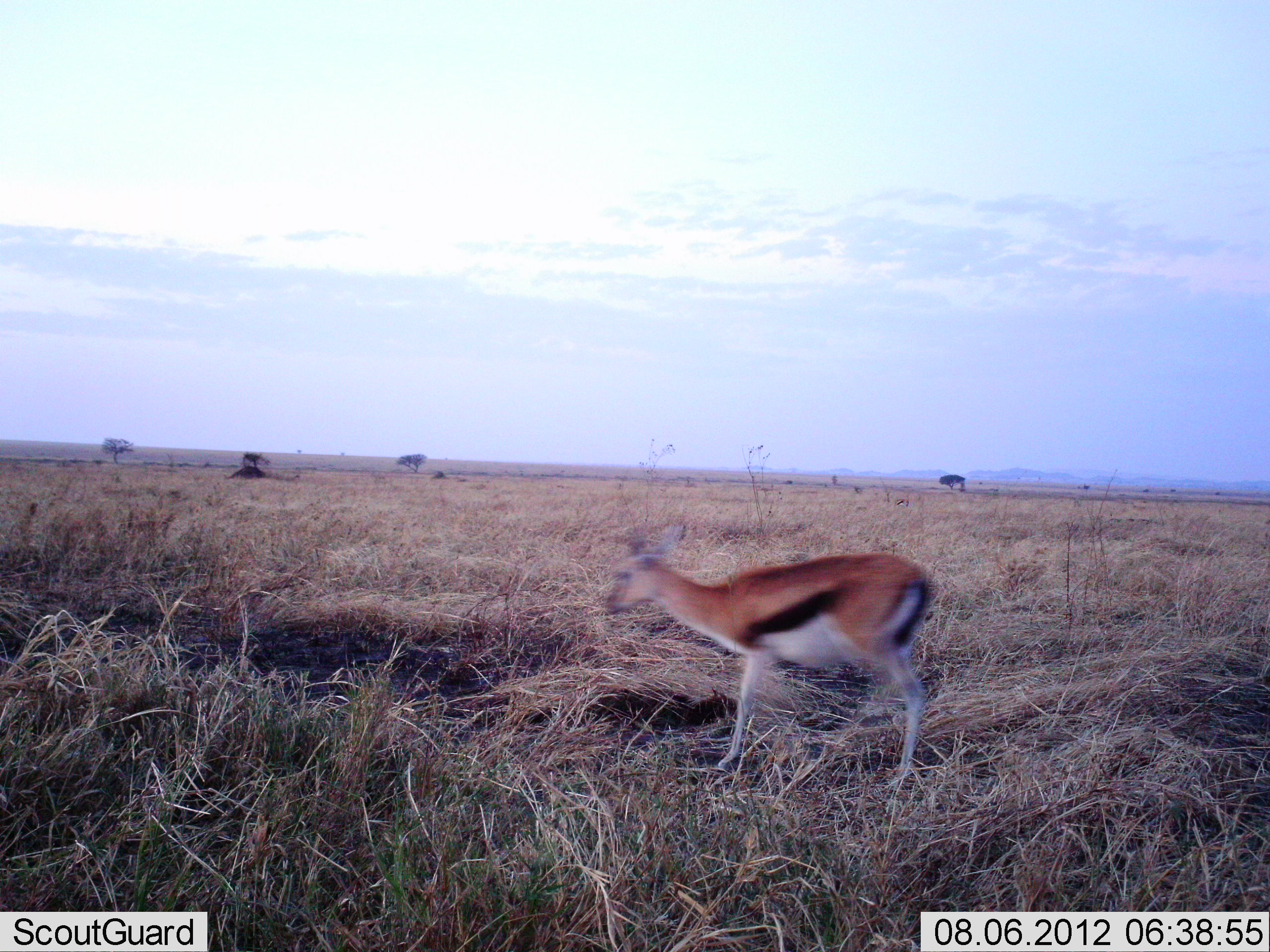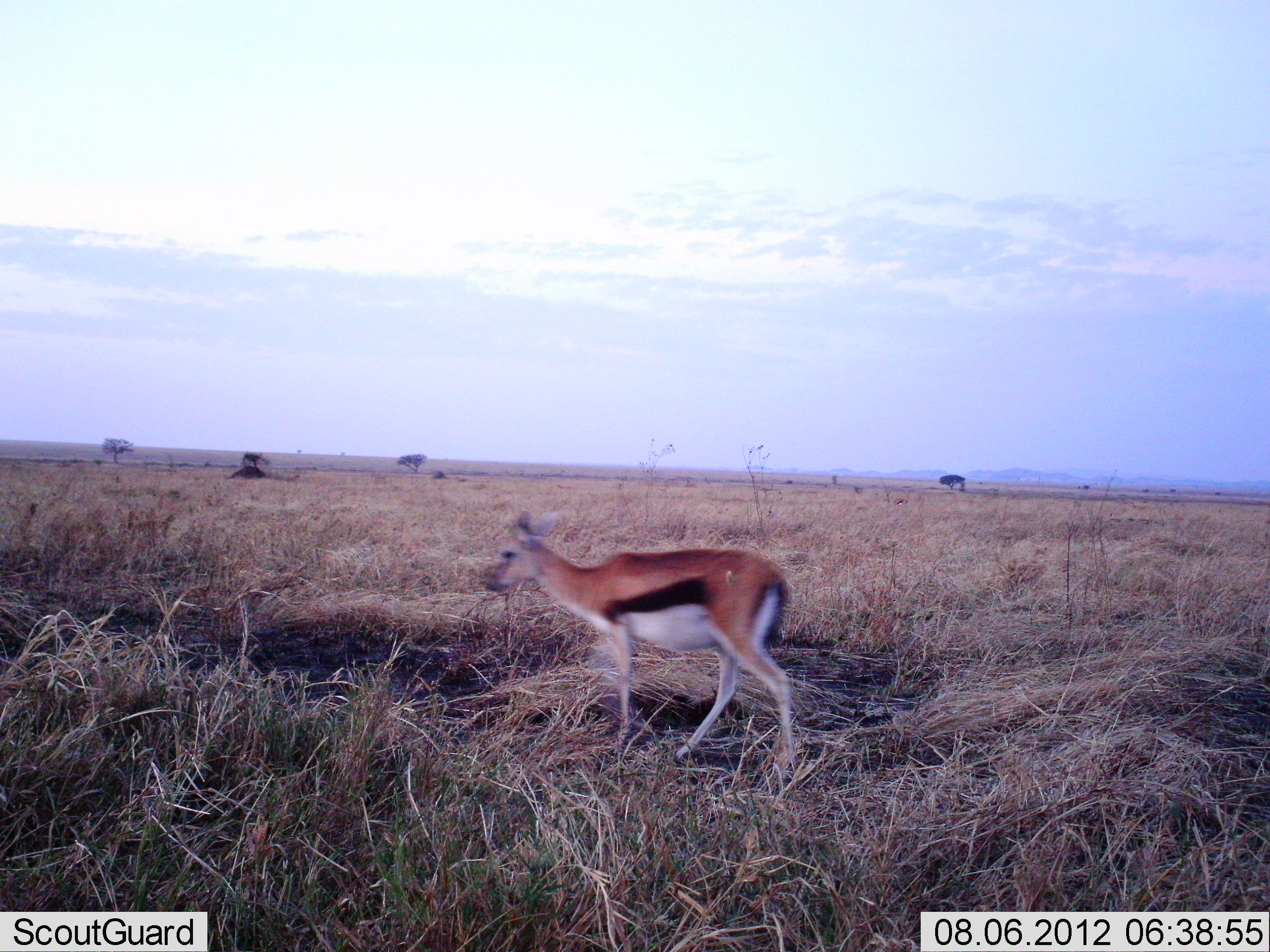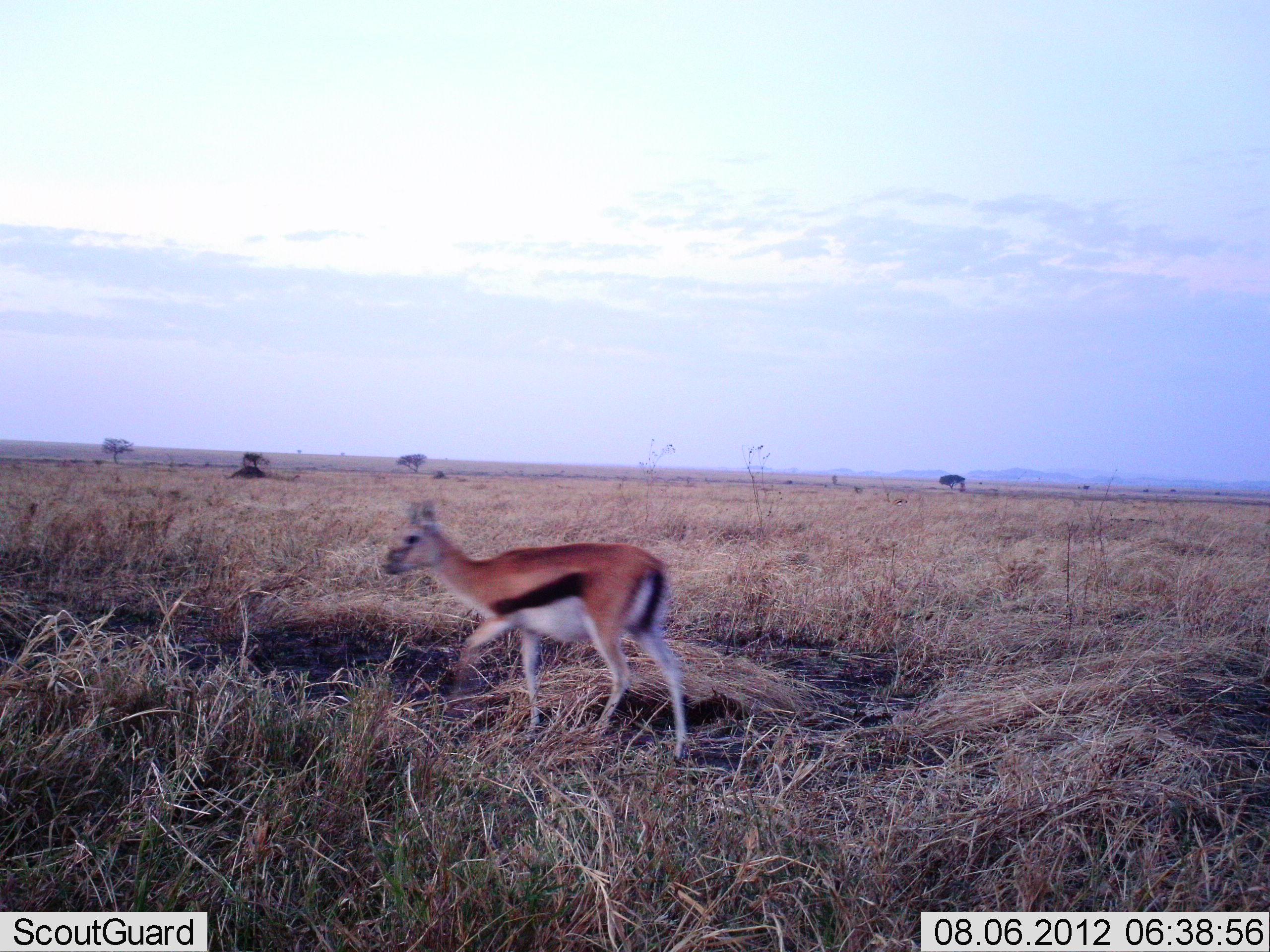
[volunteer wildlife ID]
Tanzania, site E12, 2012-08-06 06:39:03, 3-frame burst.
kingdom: Animalia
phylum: Chordata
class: Mammalia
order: Artiodactyla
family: Bovidae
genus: Eudorcas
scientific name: Eudorcas thomsonii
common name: thomson's gazelle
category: gazellethomsons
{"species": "gazellethomsons (thomson's gazelle) (Eudorcas thomsonii)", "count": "1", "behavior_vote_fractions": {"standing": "10%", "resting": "0%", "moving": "90%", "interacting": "0%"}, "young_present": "10%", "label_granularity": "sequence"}